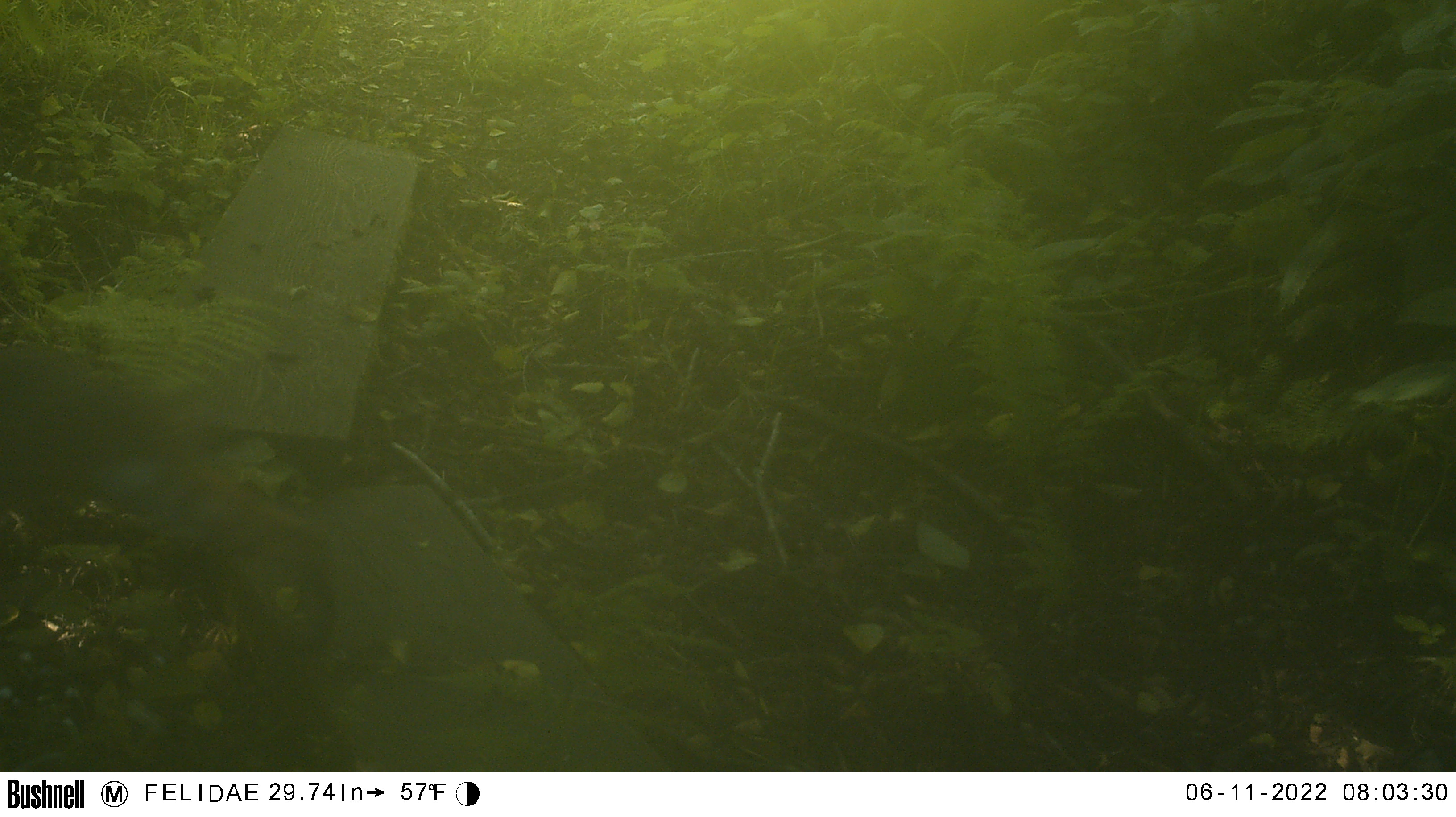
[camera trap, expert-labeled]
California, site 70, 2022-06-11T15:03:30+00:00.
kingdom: Animalia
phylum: Chordata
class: Mammalia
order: Carnivora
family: Felidae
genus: Lynx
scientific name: Lynx rufus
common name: bobcat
Bobcat (Lynx rufus).